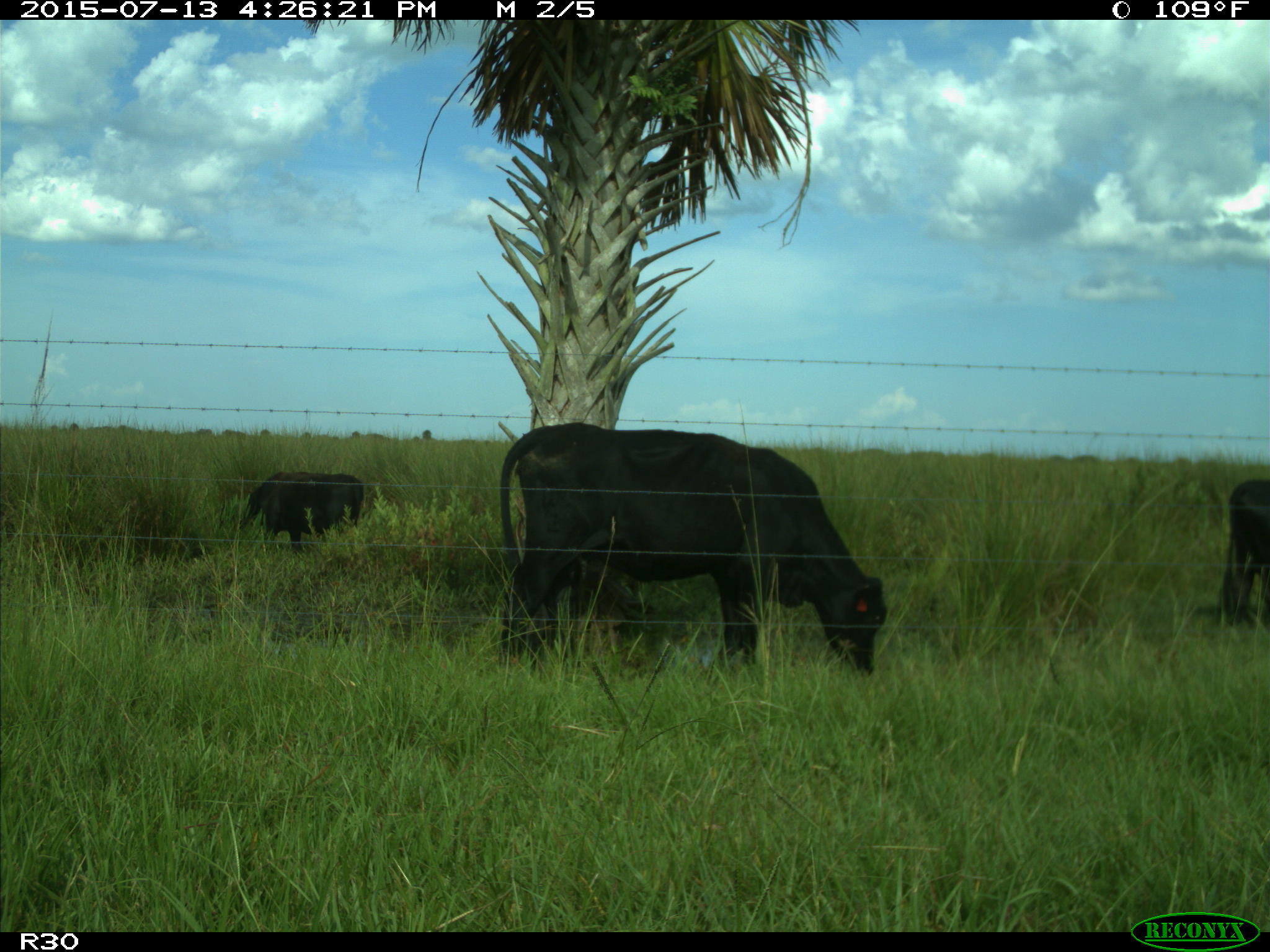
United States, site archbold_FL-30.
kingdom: Animalia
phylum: Chordata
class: Mammalia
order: Artiodactyla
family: Bovidae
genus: Bos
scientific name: Bos taurus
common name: domestic cow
Bos taurus (domestic cow).